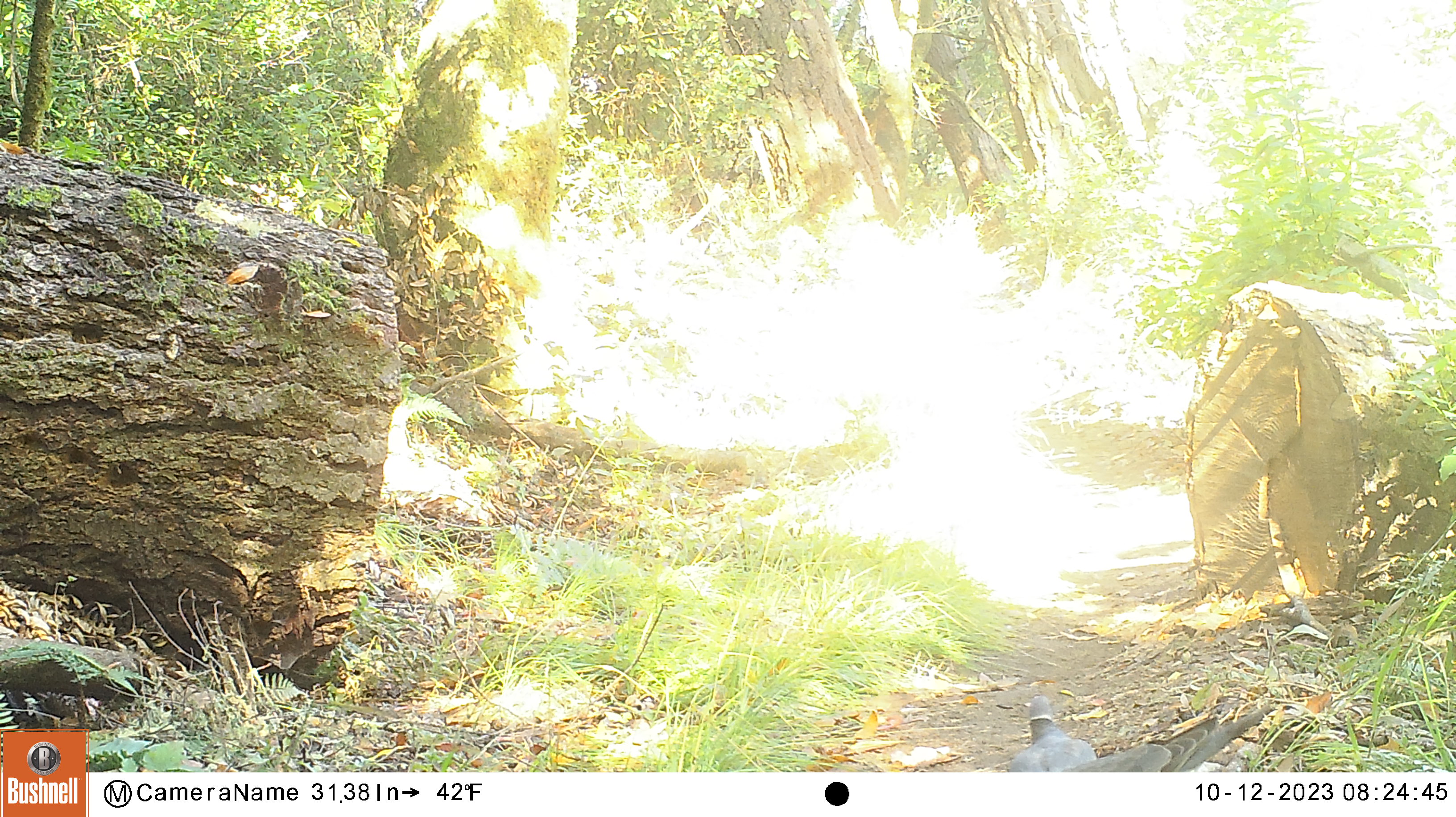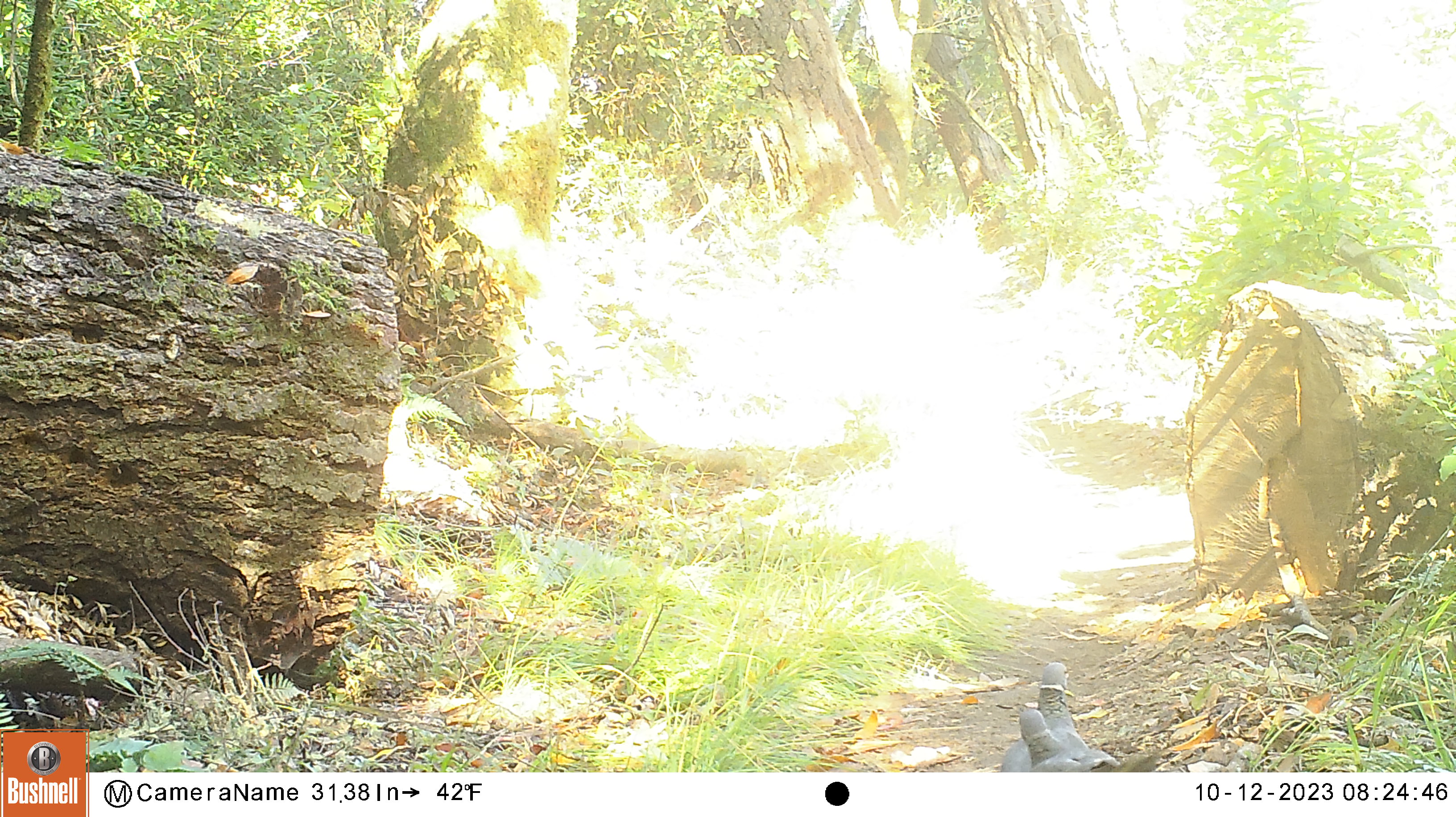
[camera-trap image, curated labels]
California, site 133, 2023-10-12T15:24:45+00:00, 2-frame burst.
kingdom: Animalia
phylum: Chordata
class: Aves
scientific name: Aves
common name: bird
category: unknown bird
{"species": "unknown bird (bird) (Aves)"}